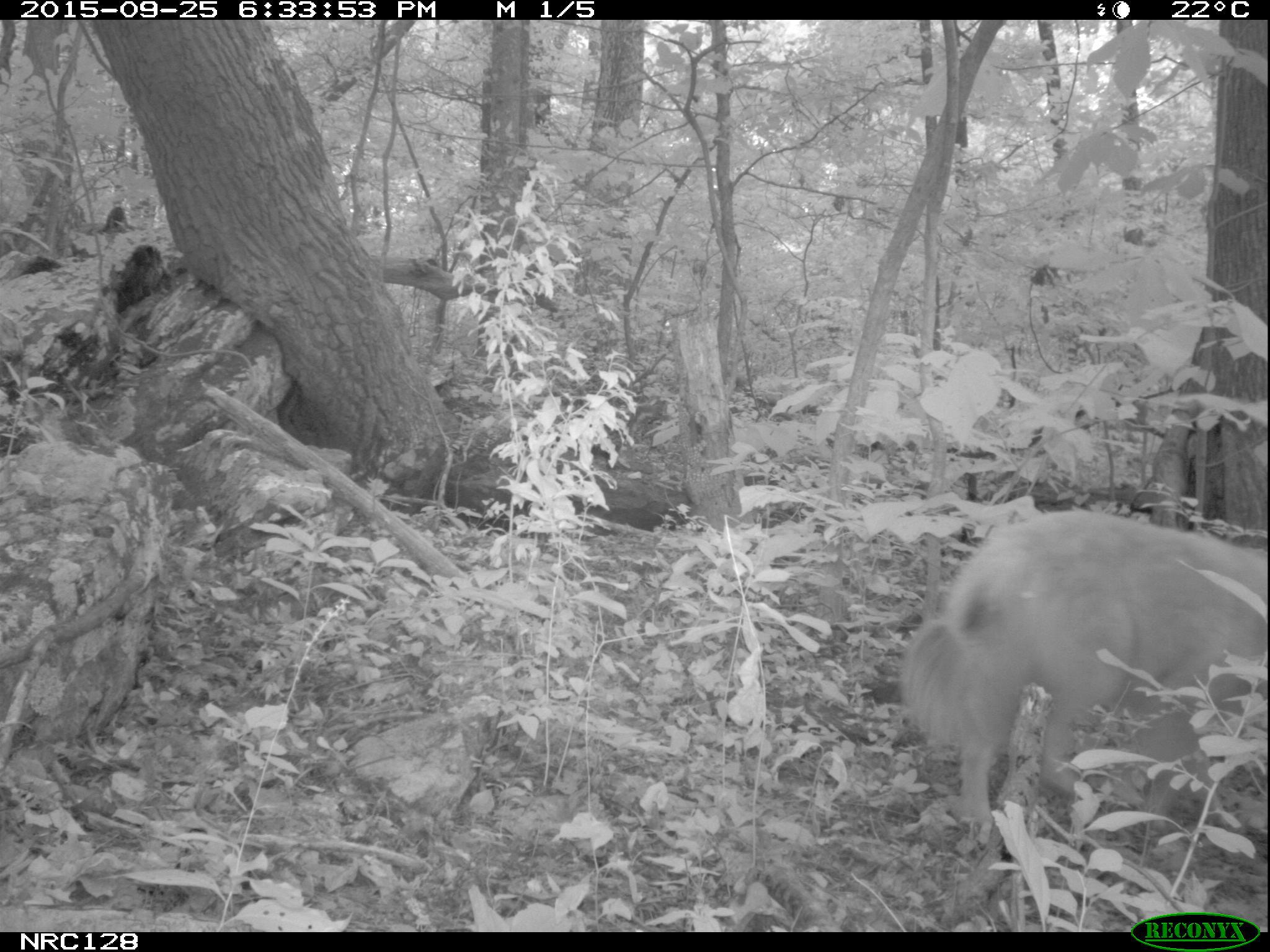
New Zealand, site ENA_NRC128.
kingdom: Animalia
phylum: Chordata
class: Mammalia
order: Carnivora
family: Canidae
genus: Canis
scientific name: Canis familiaris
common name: domestic dog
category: dog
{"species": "dog (domestic dog) (Canis familiaris)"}